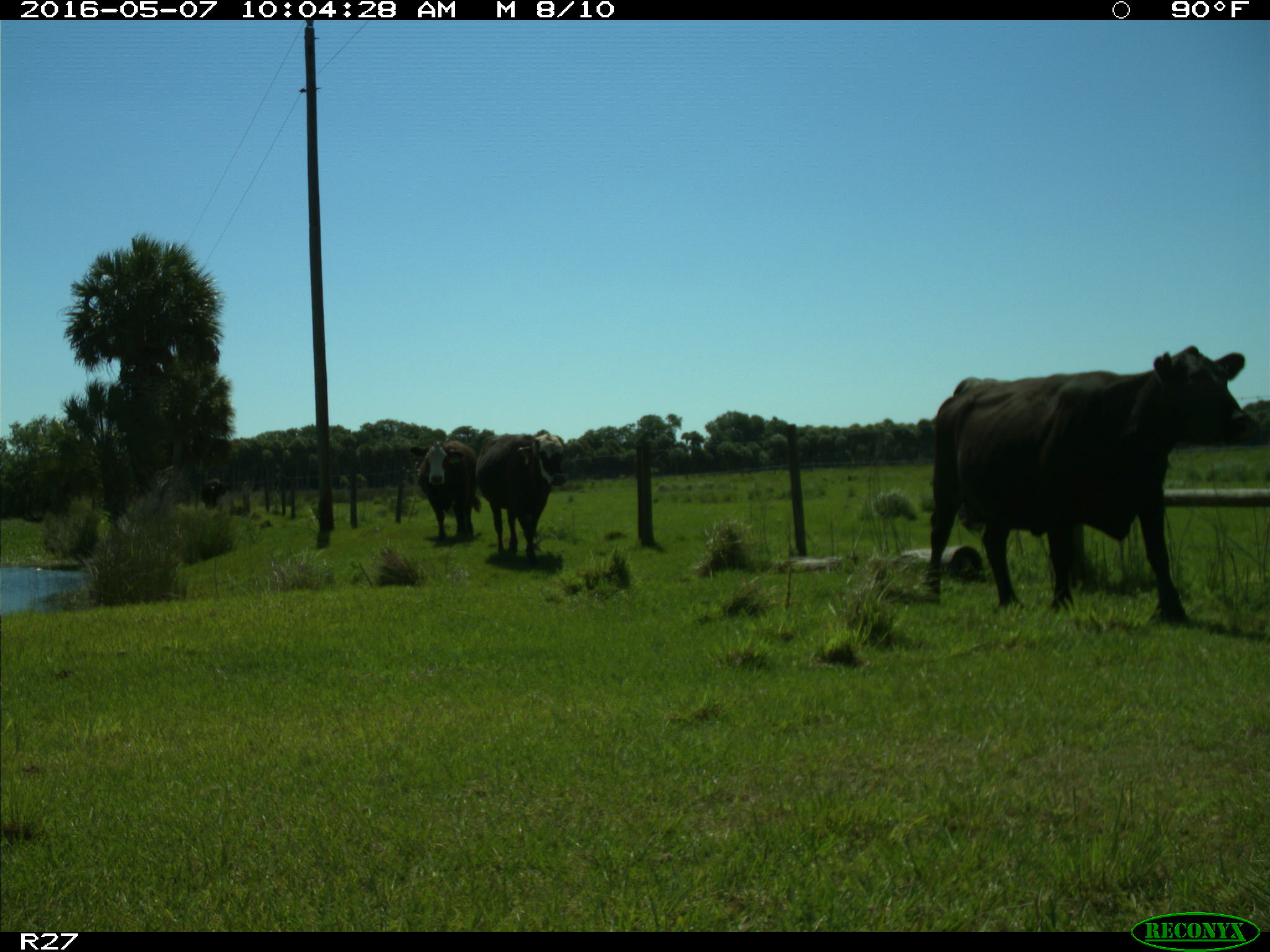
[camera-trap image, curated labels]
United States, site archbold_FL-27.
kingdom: Animalia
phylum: Chordata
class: Mammalia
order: Artiodactyla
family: Bovidae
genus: Bos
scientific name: Bos taurus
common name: domestic cow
Bos taurus (domestic cow).